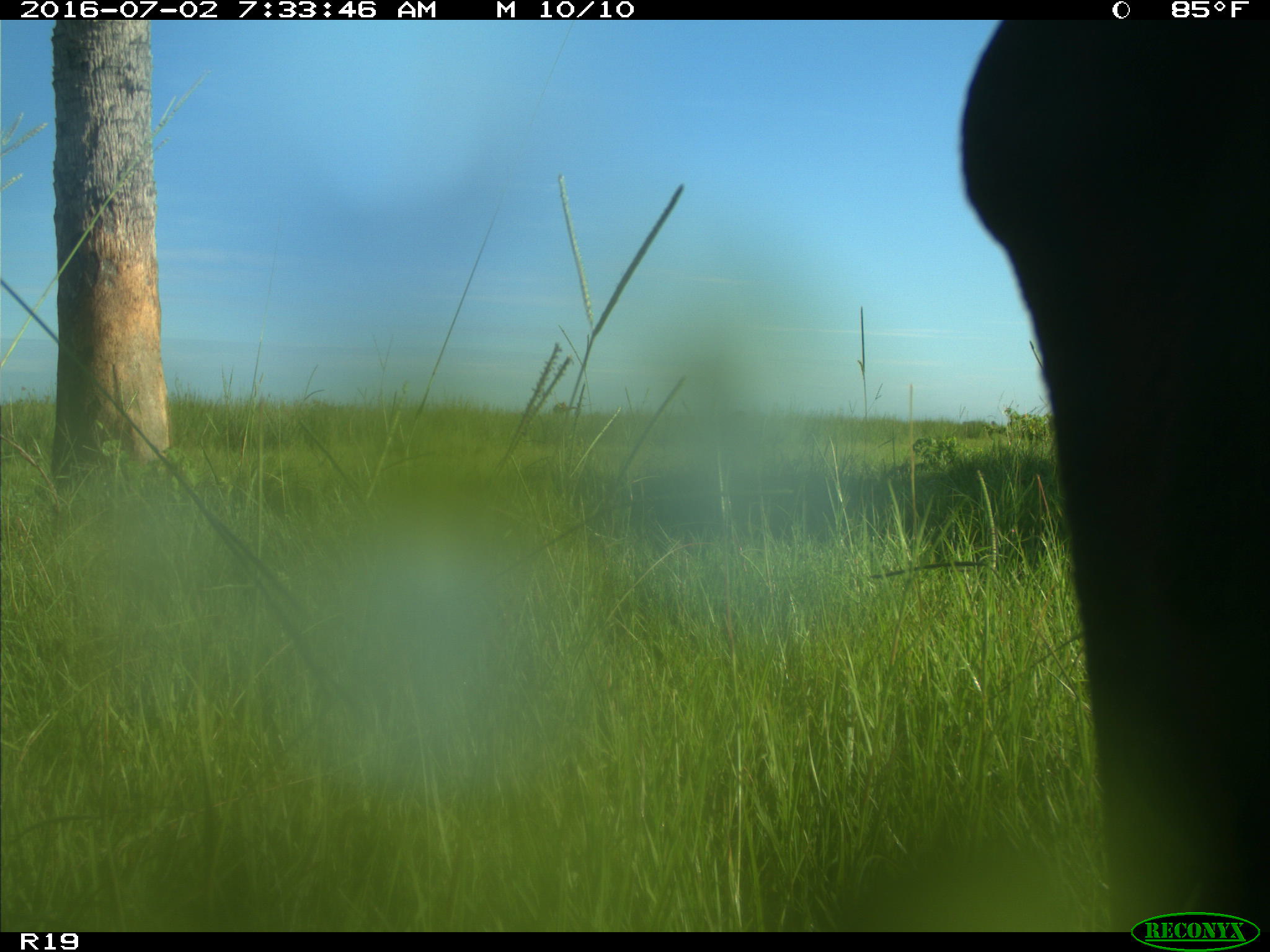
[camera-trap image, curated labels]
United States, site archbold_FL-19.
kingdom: Animalia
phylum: Chordata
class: Mammalia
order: Artiodactyla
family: Bovidae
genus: Bos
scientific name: Bos taurus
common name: domestic cow